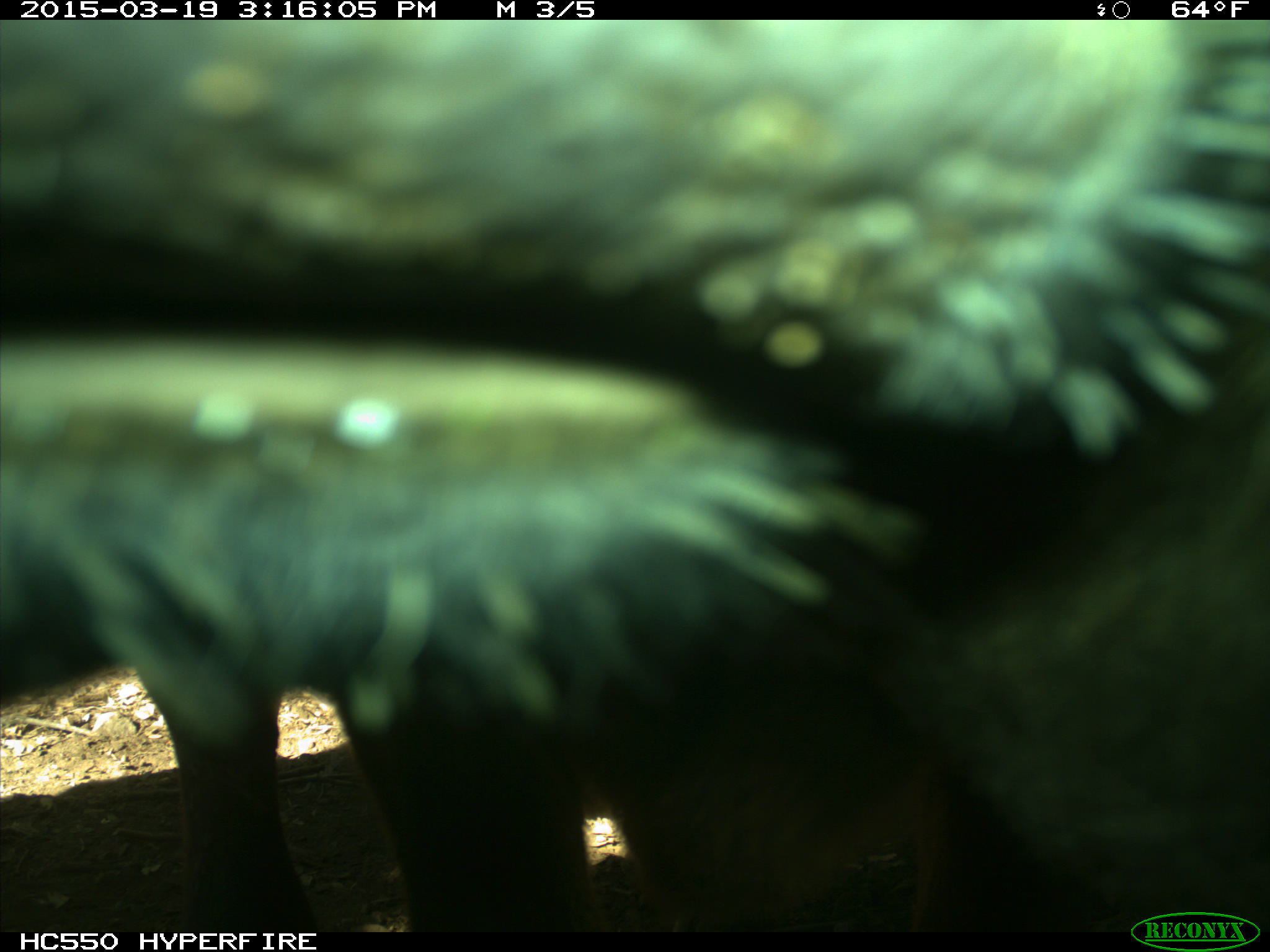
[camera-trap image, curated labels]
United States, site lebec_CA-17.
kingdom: Animalia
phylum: Chordata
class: Mammalia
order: Artiodactyla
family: Bovidae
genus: Bos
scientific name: Bos taurus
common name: domestic cow